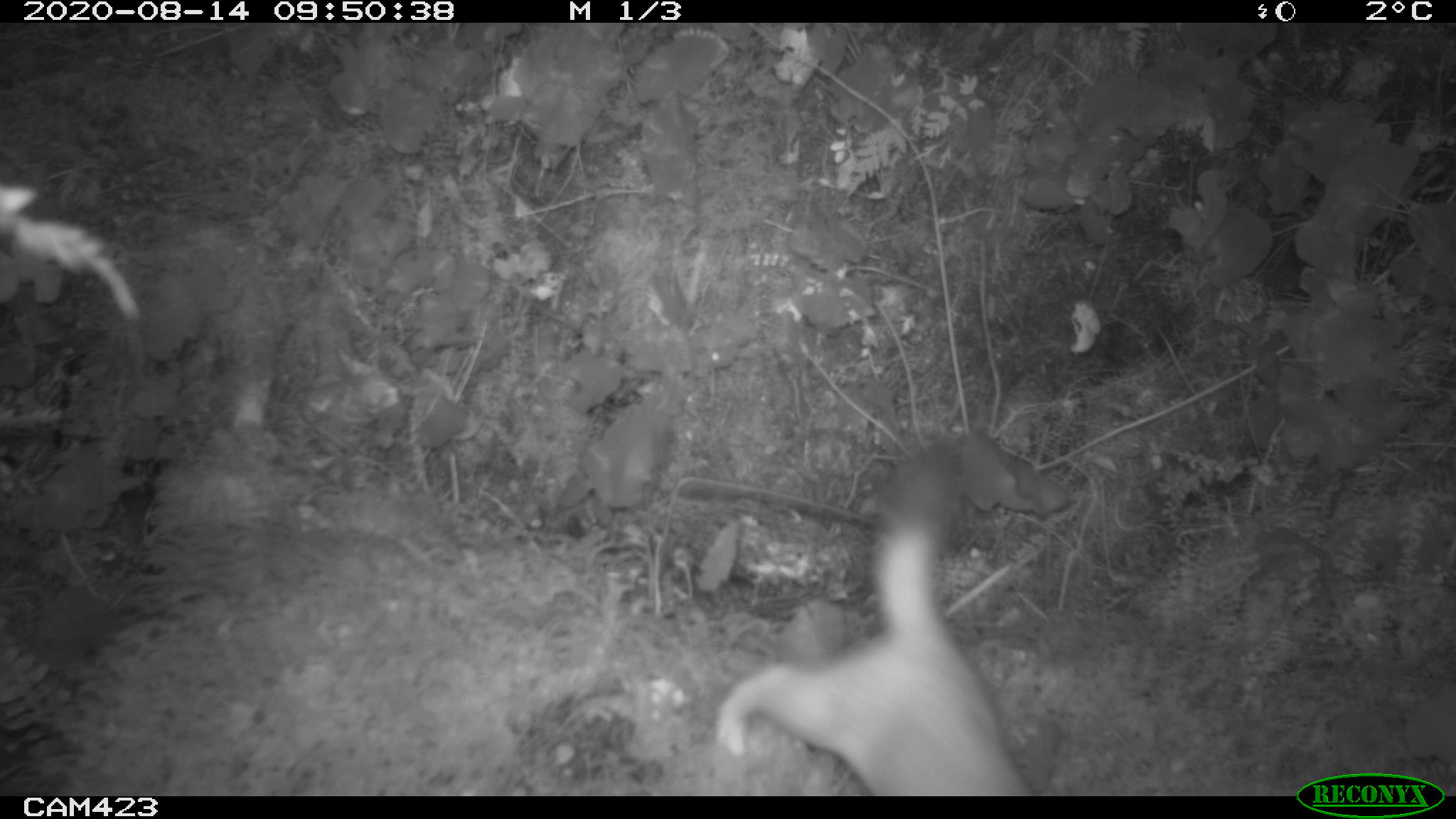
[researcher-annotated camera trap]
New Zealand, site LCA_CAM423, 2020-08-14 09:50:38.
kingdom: Animalia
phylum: Chordata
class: Mammalia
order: Carnivora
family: Mustelidae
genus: Mustela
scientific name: Mustela erminea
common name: stoat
Stoat (Mustela erminea).